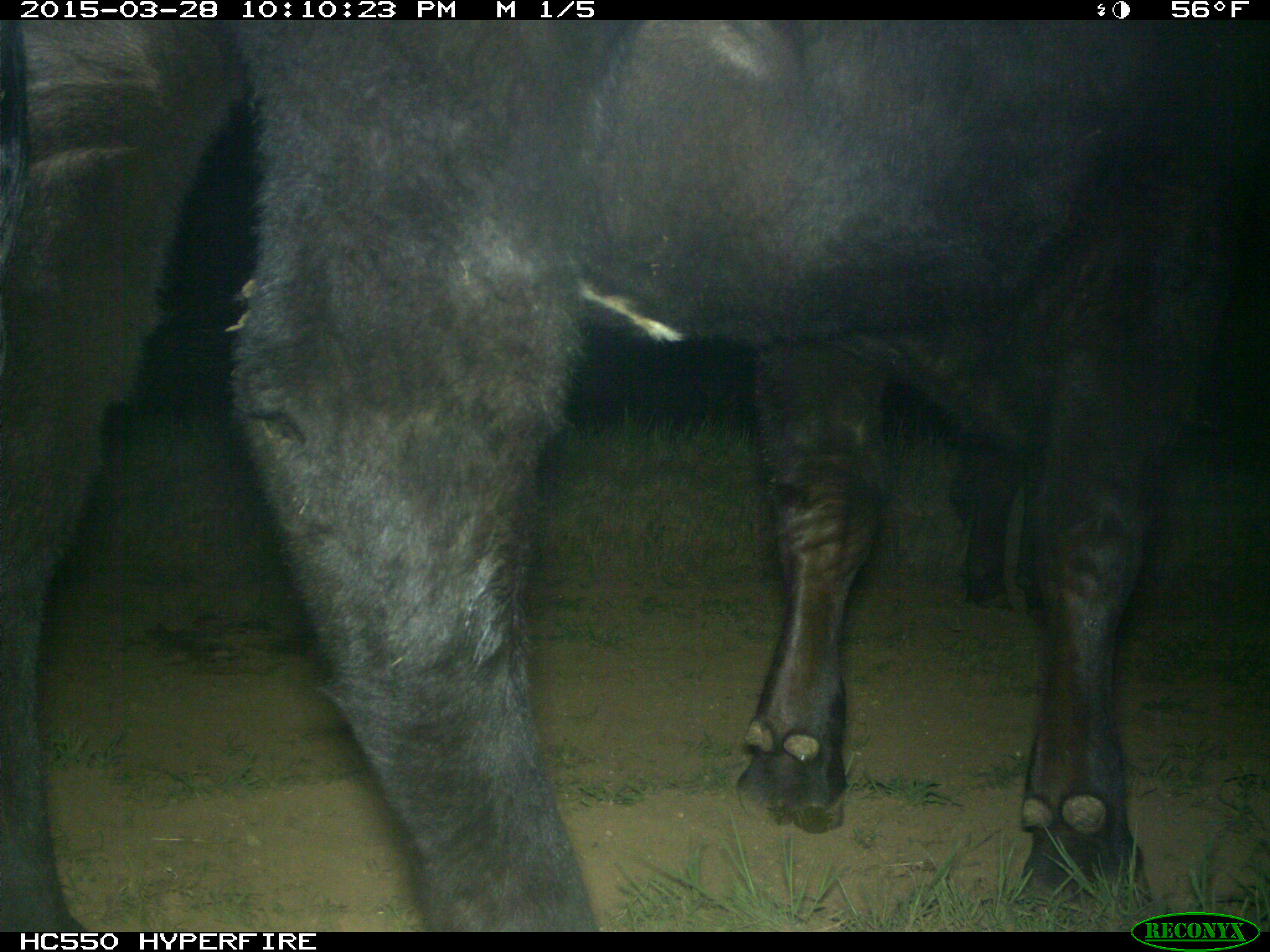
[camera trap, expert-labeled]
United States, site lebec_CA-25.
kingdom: Animalia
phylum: Chordata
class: Mammalia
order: Artiodactyla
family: Bovidae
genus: Bos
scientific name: Bos taurus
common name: domestic cow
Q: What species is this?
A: Bos taurus (domestic cow).